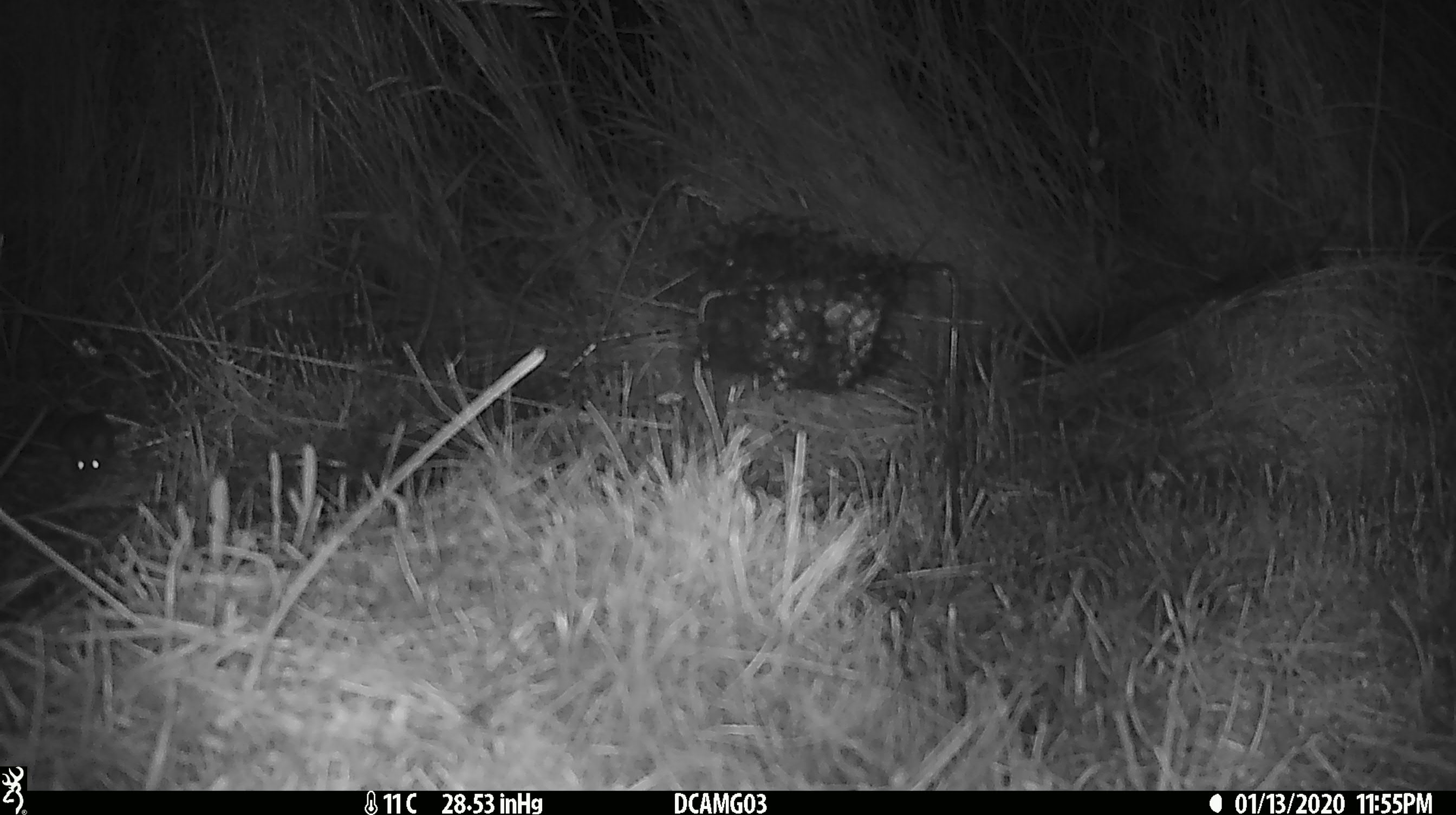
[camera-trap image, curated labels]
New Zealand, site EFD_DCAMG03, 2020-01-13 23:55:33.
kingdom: Animalia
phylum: Chordata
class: Mammalia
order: Rodentia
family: Muridae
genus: Mus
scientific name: Mus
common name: mouse